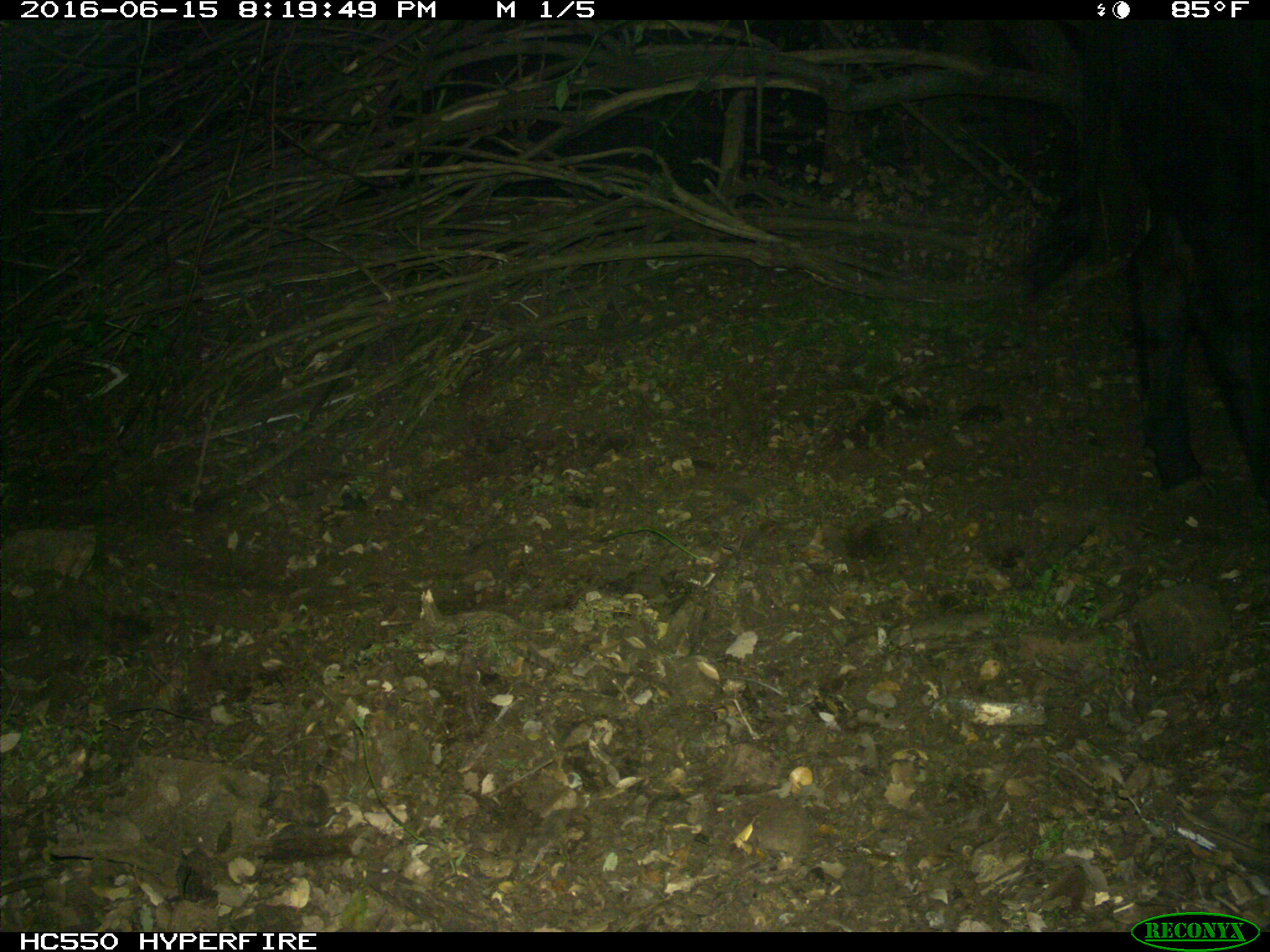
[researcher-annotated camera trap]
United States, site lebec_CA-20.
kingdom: Animalia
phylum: Chordata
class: Mammalia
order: Artiodactyla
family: Bovidae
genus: Bos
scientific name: Bos taurus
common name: domestic cow